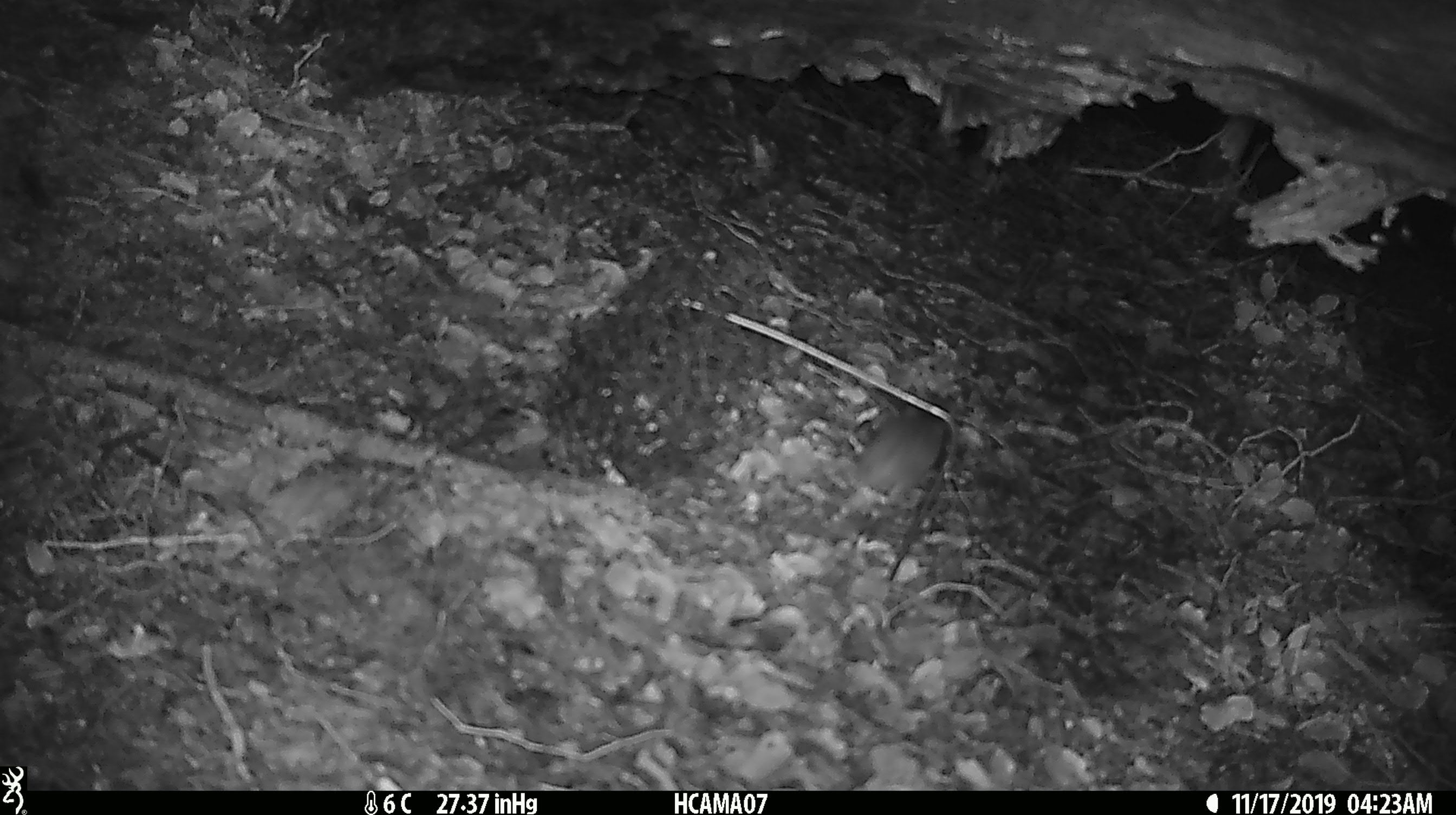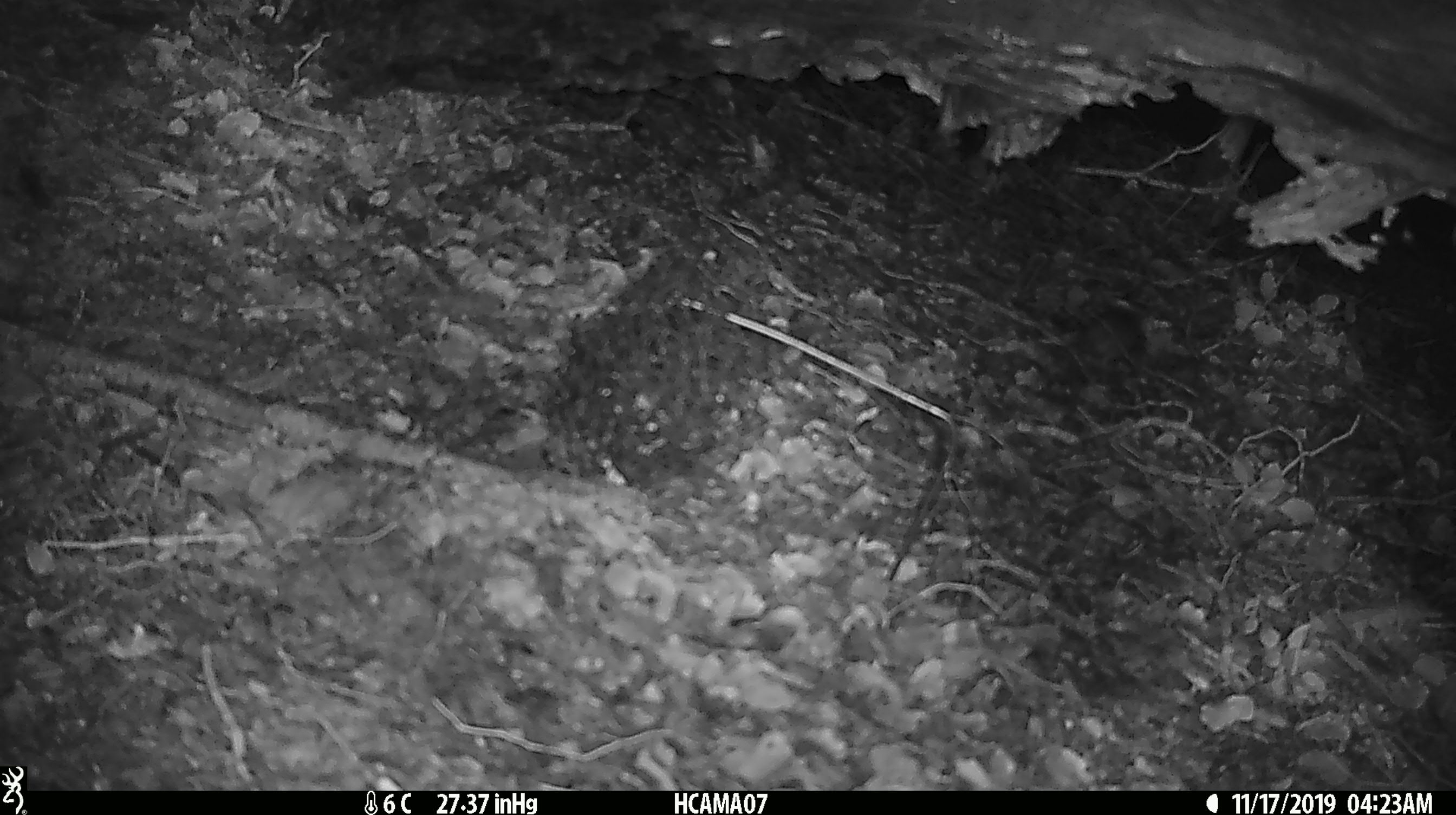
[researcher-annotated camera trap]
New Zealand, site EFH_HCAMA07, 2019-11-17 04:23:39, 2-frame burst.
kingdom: Animalia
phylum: Chordata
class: Mammalia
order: Rodentia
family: Muridae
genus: Mus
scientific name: Mus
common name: mouse